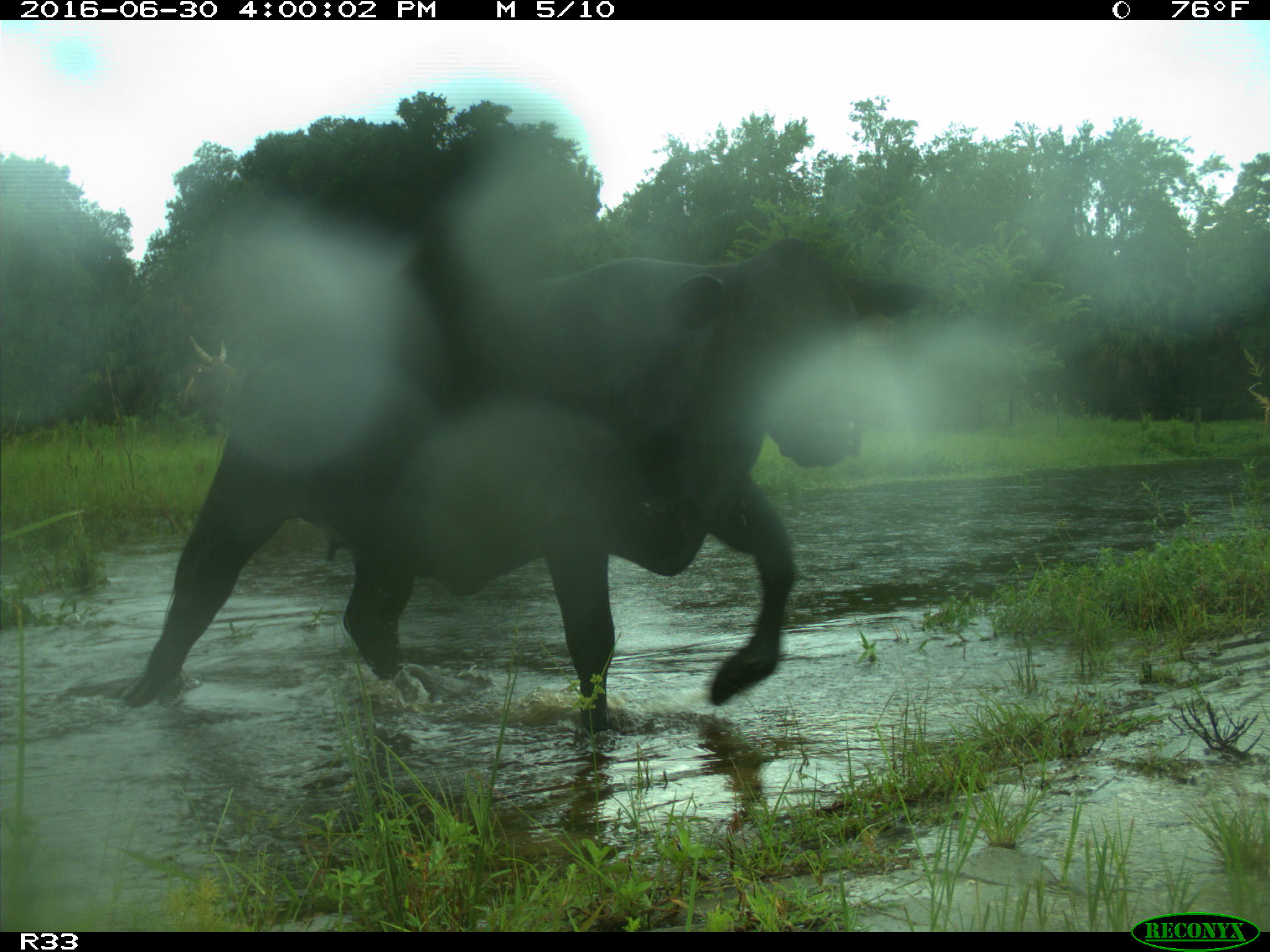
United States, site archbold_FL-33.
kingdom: Animalia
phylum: Chordata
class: Mammalia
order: Artiodactyla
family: Bovidae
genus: Bos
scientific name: Bos taurus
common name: domestic cow